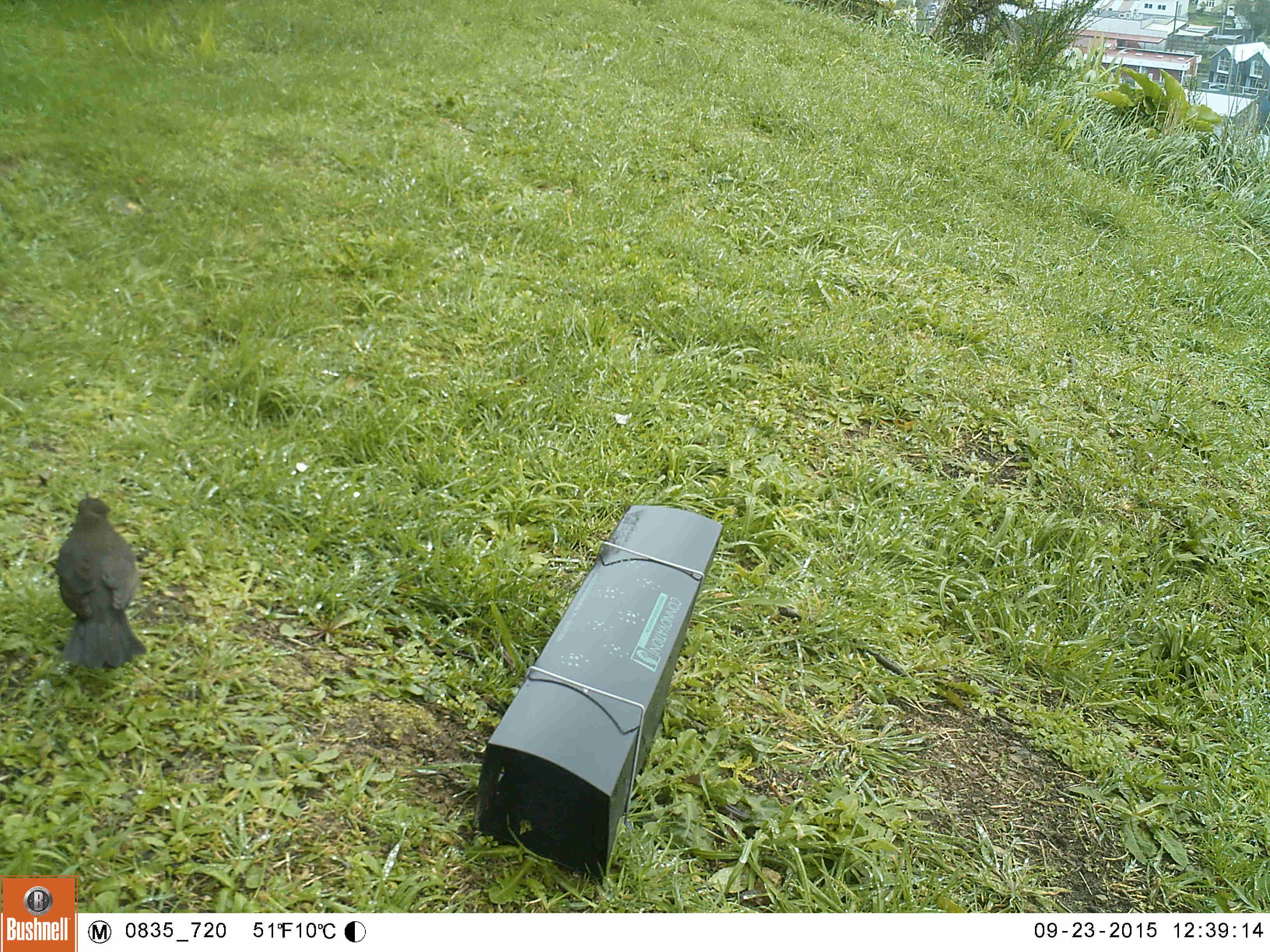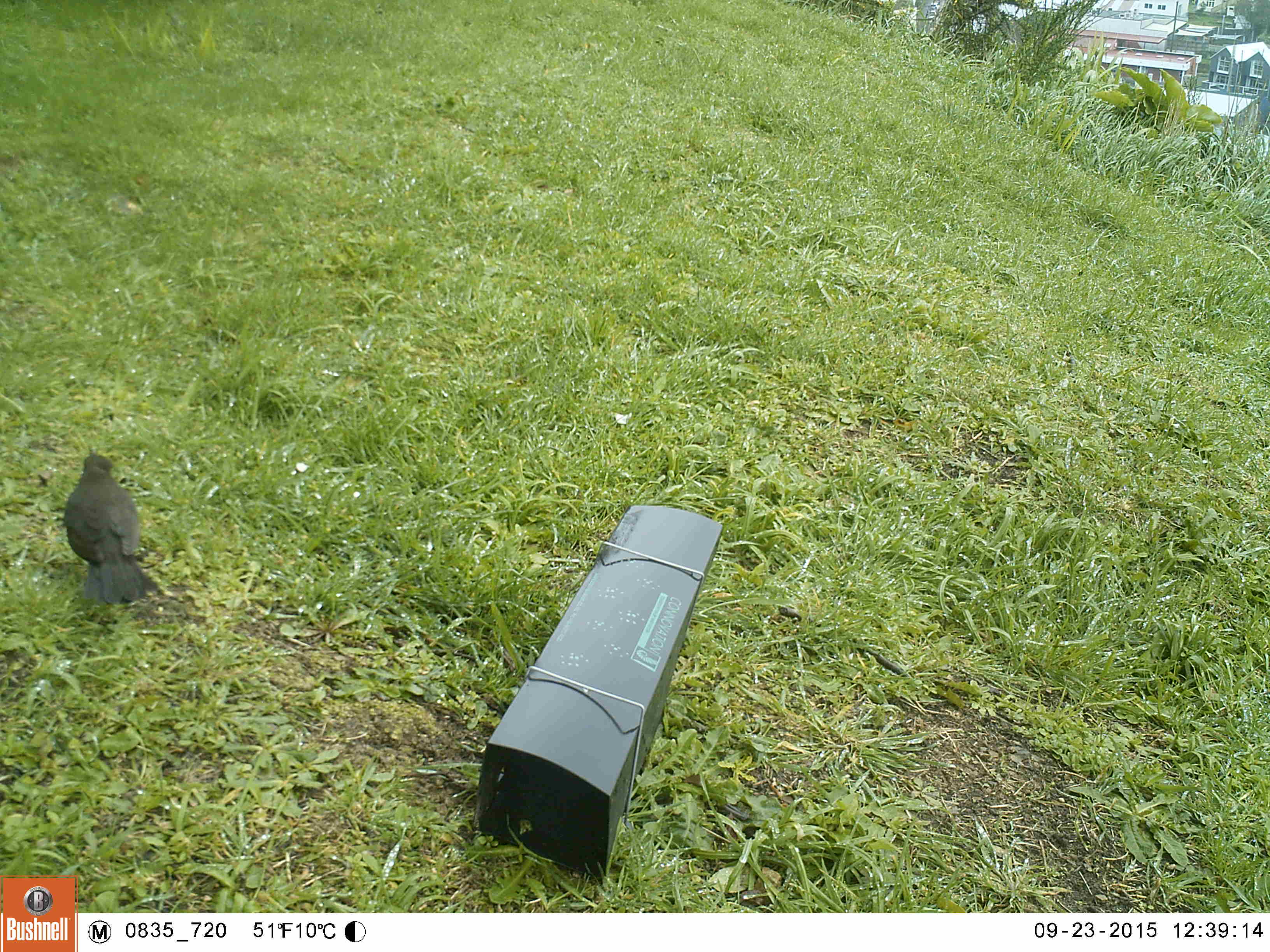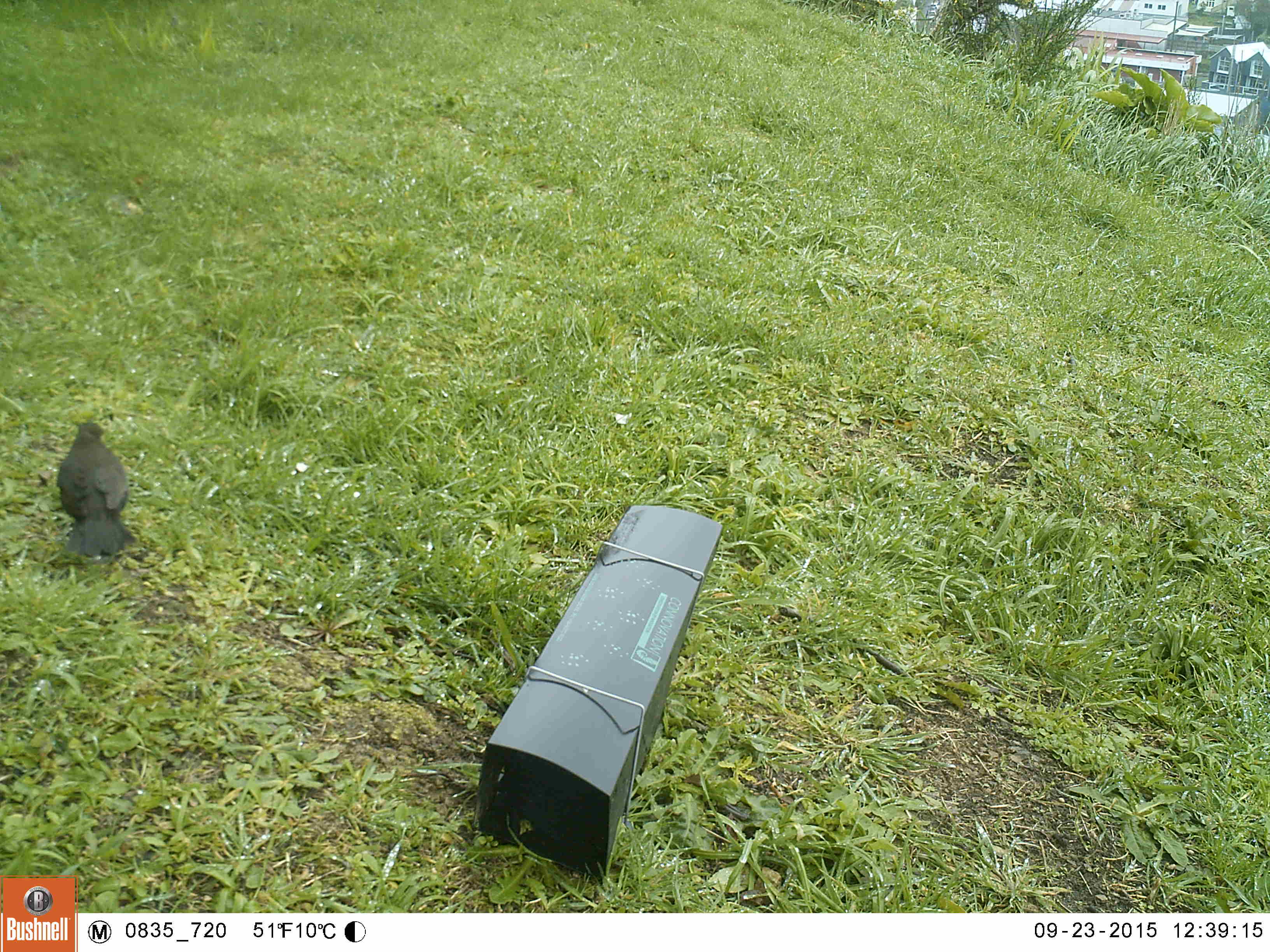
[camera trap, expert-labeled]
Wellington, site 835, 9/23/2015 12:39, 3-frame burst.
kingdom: Animalia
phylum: Chordata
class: Aves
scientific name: Aves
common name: bird